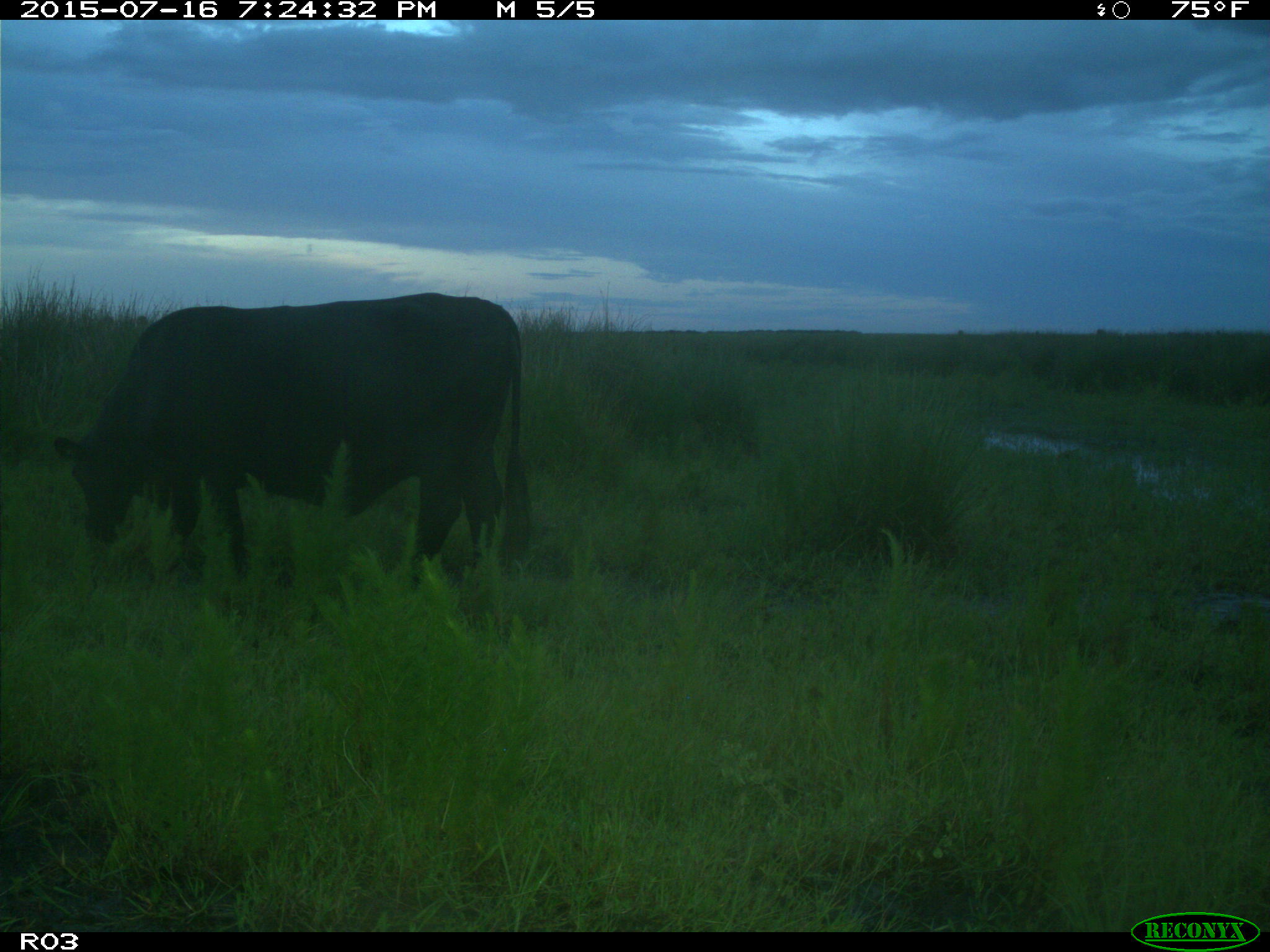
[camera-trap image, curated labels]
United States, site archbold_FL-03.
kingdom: Animalia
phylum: Chordata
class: Mammalia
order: Artiodactyla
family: Bovidae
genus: Bos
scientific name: Bos taurus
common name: domestic cow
Bos taurus (domestic cow).